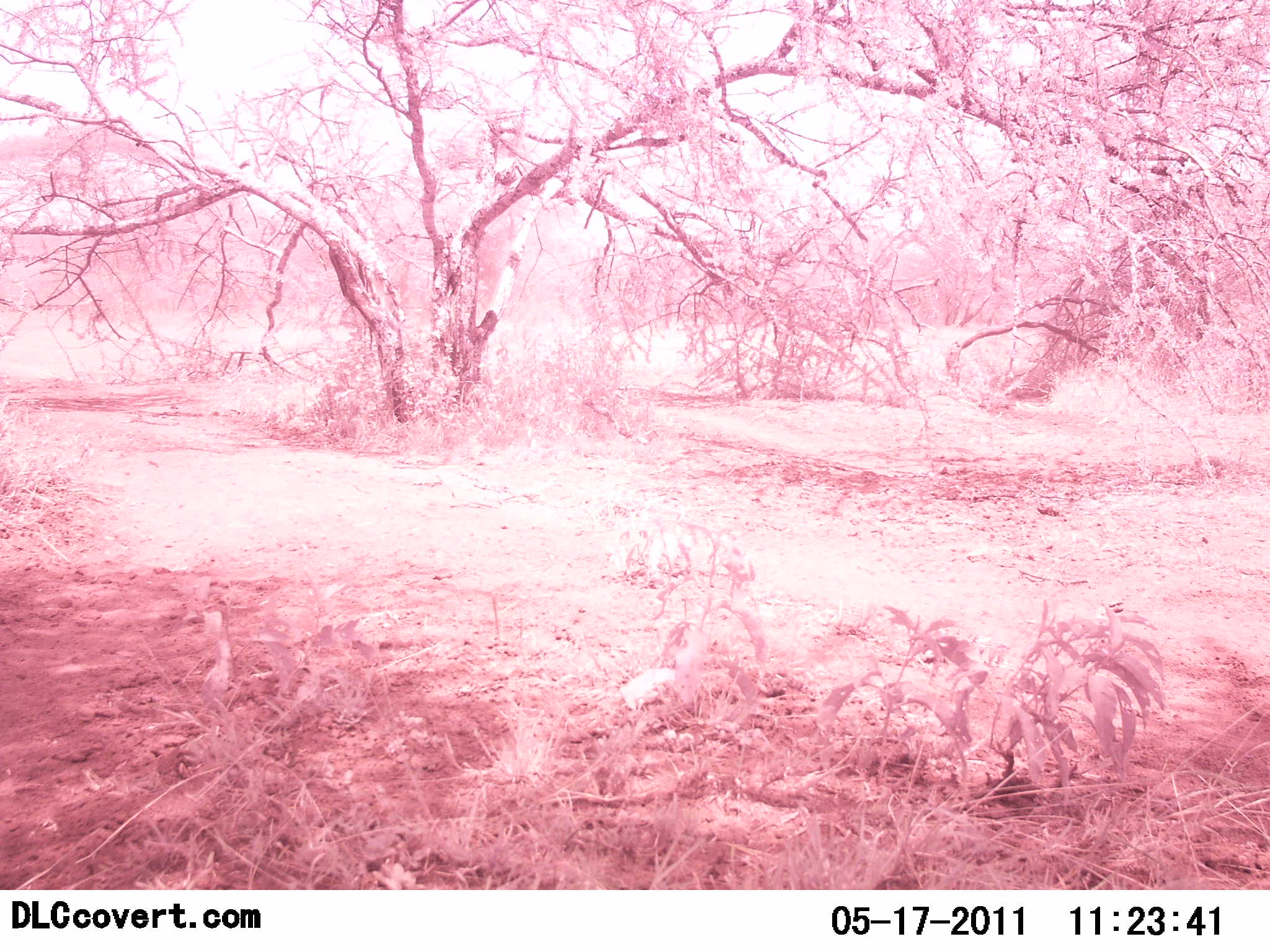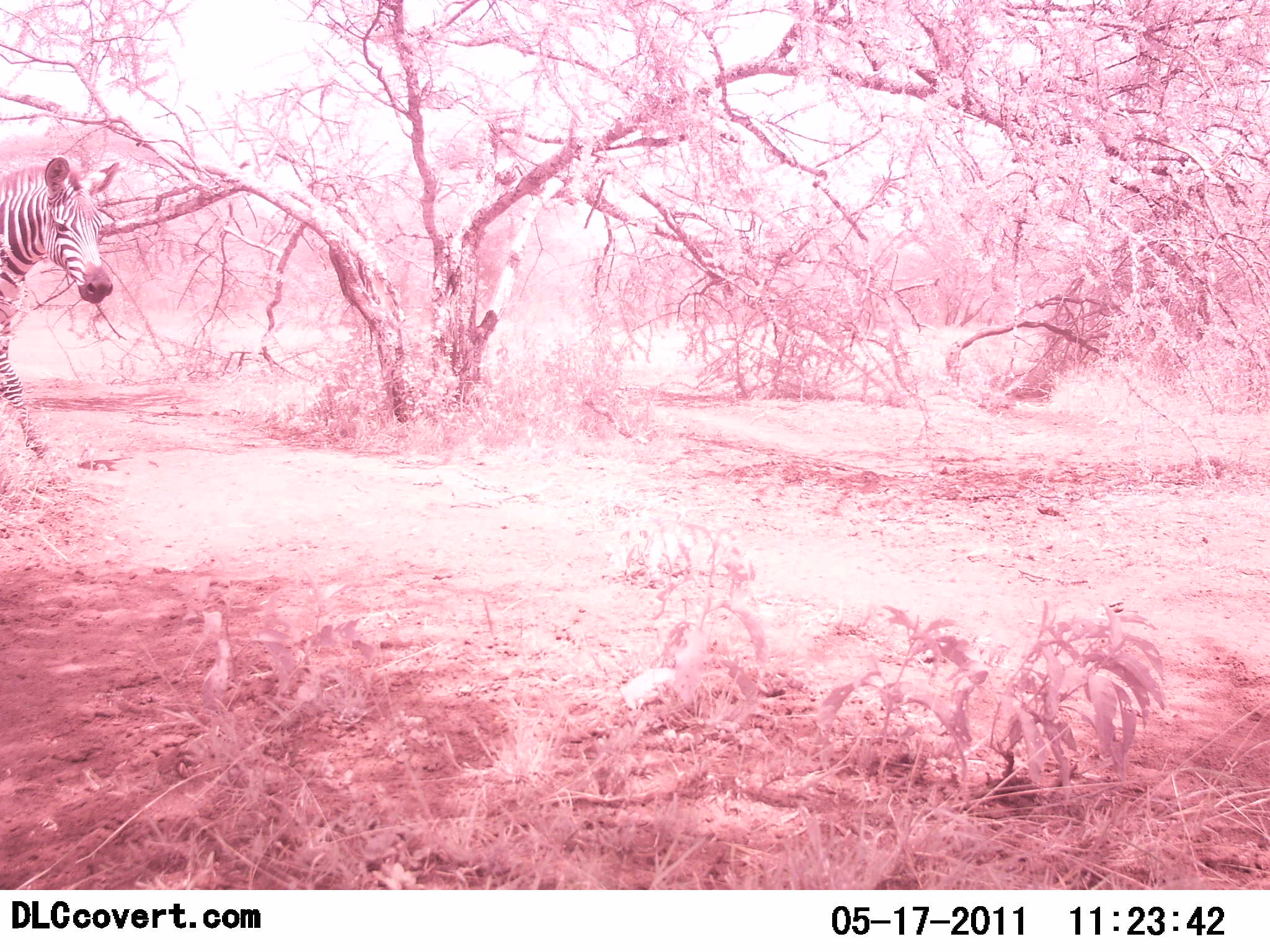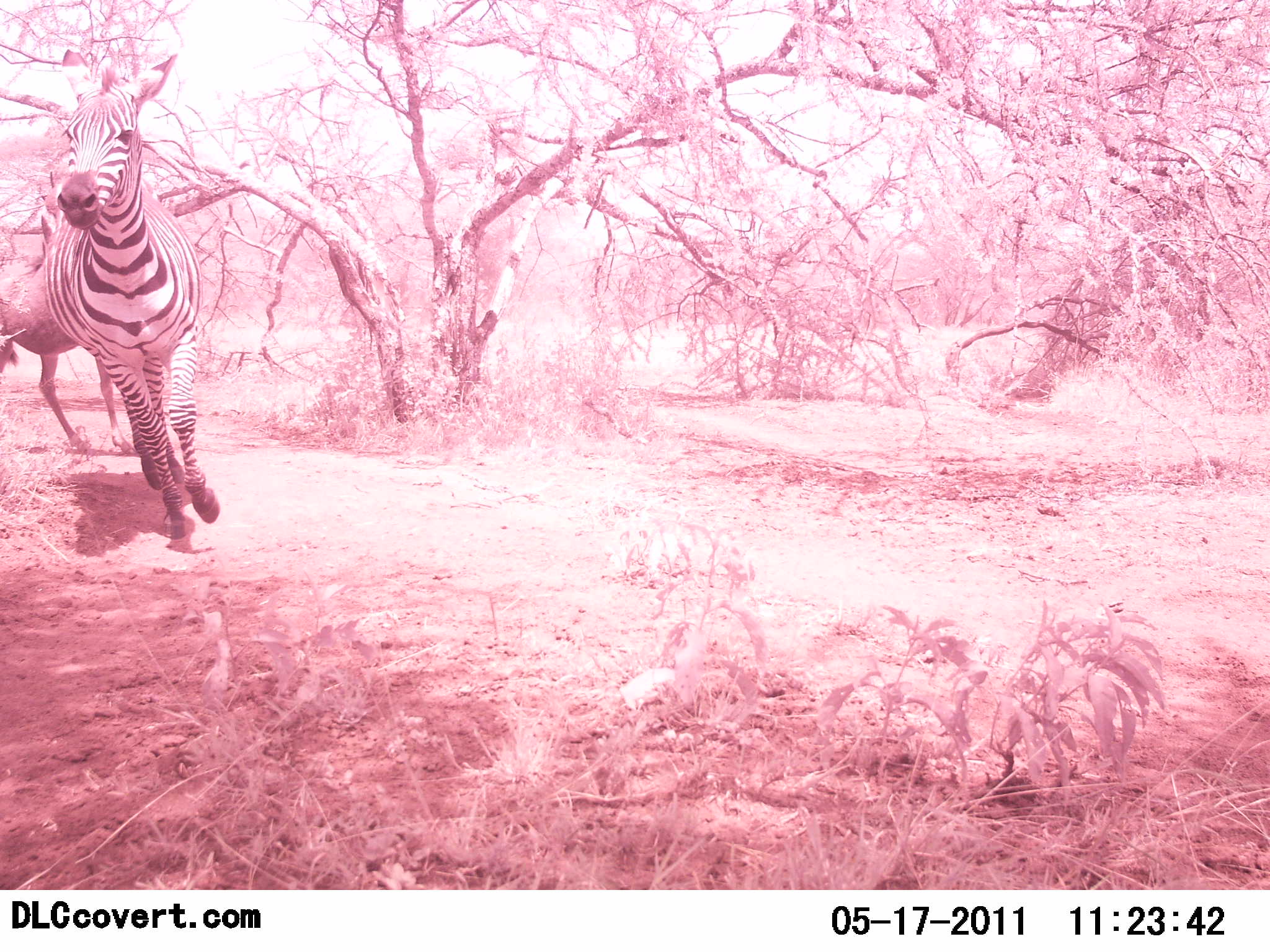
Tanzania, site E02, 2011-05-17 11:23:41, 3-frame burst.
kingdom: Animalia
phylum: Chordata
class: Mammalia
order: Perissodactyla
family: Equidae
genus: Equus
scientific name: Equus quagga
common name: plains zebra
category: zebra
Zebra (plains zebra) (Equus quagga), count 1. Behavior (volunteer vote fractions): standing 0%, resting 0%, moving 100%, interacting 0%. Young present (vote fraction): 0%. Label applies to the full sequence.